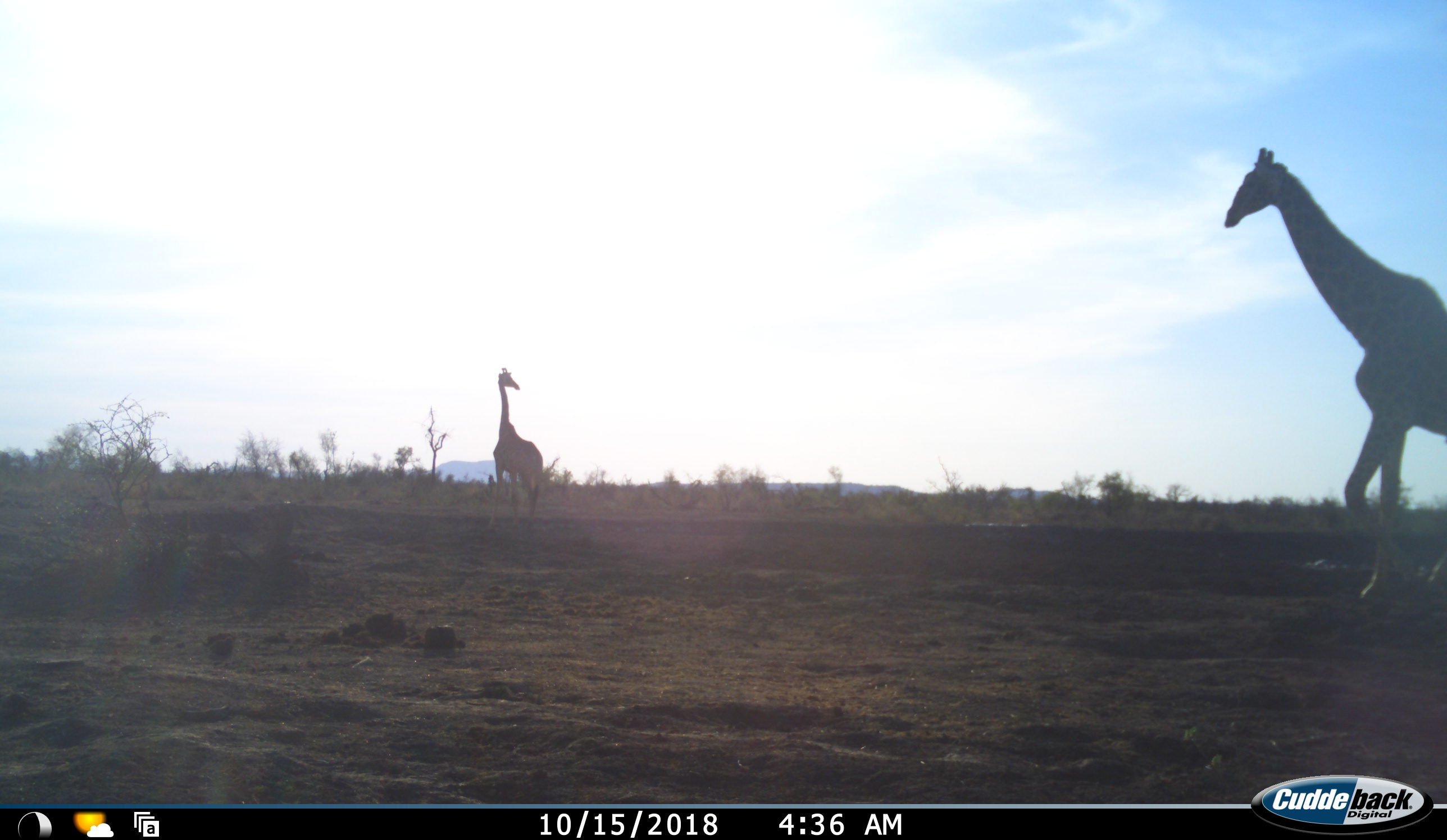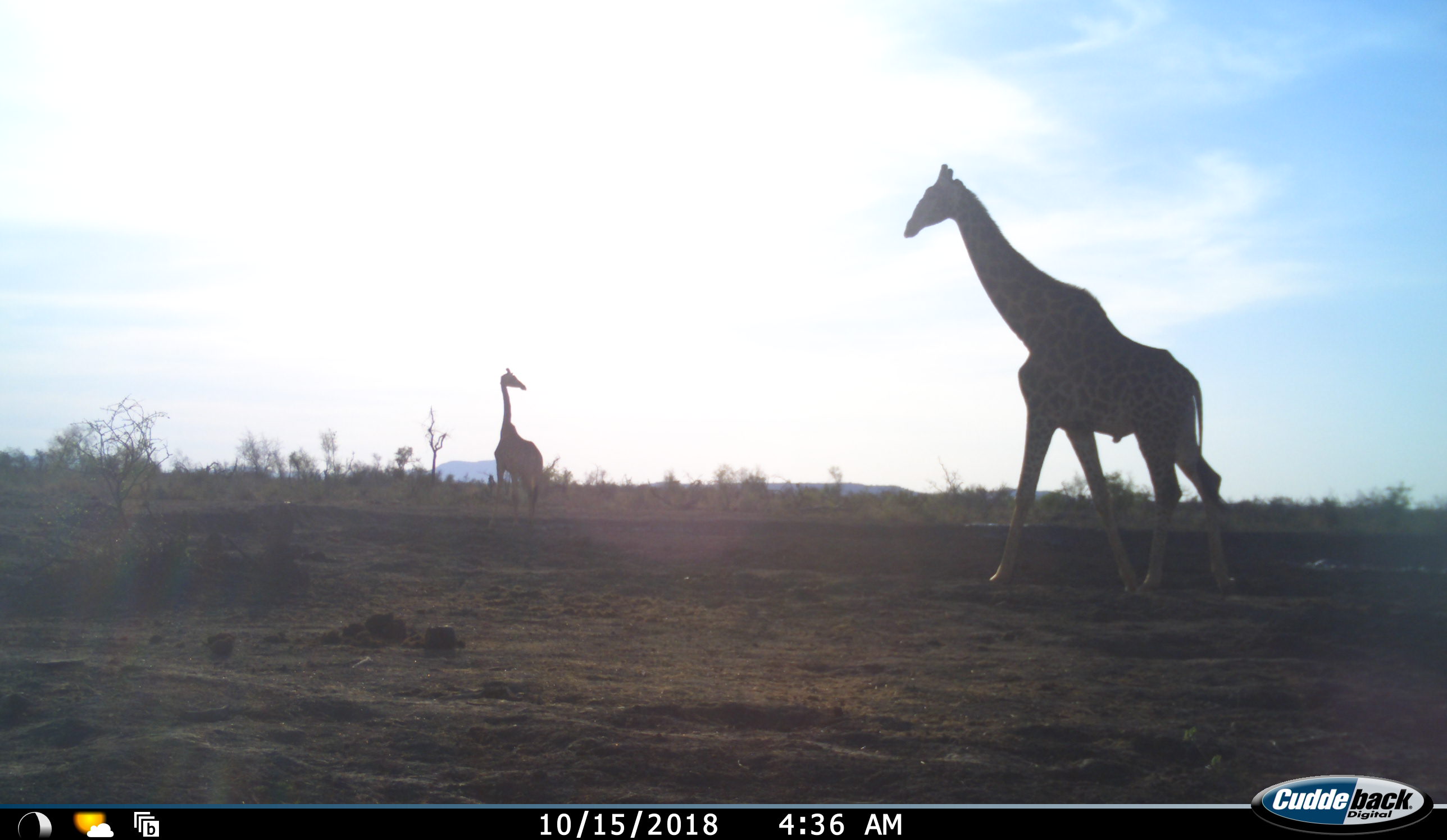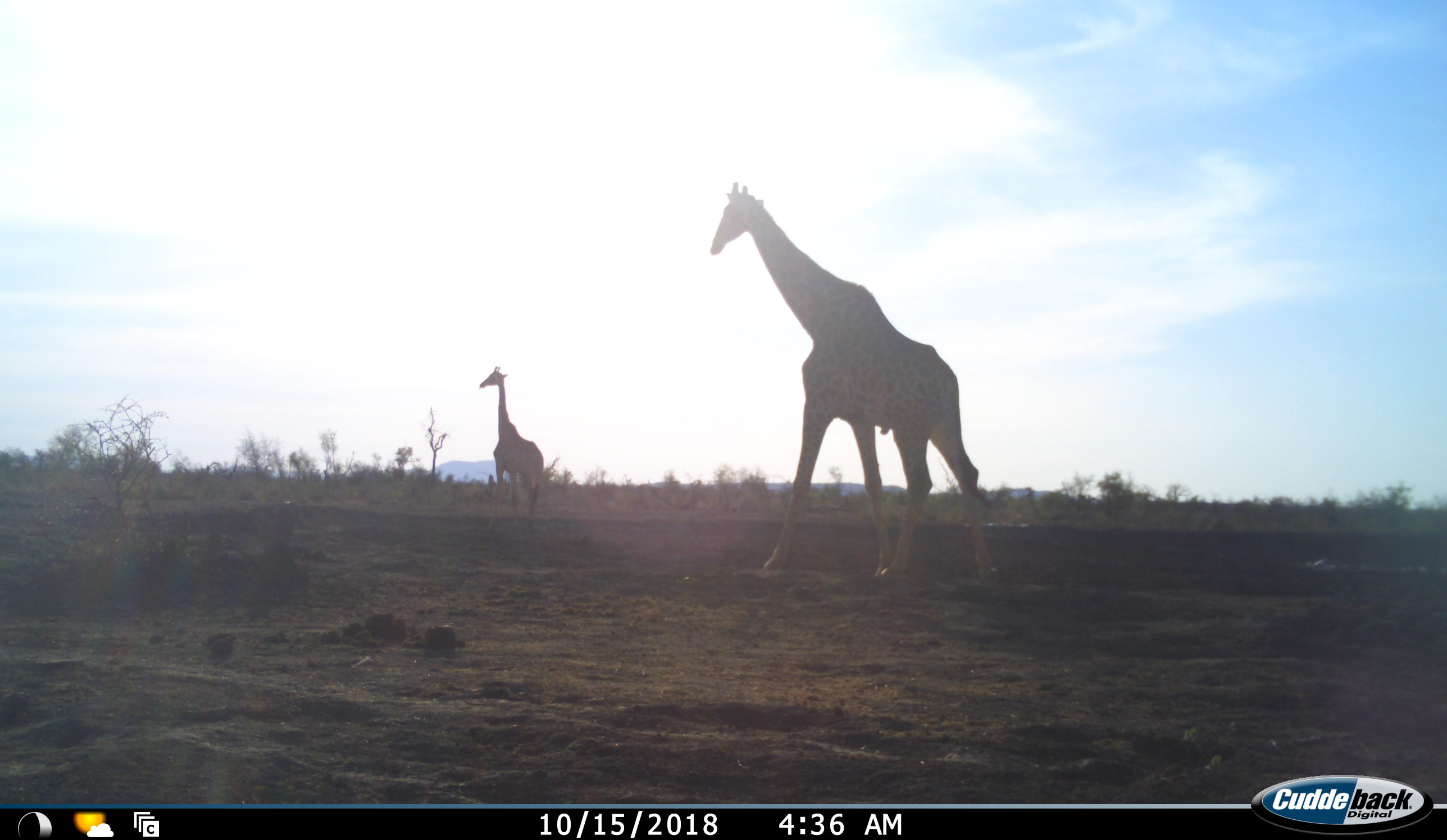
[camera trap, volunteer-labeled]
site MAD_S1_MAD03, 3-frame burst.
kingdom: Animalia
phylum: Chordata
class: Mammalia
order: Artiodactyla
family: Giraffidae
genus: Giraffa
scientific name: Giraffa camelopardalis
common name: giraffe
Giraffe (Giraffa camelopardalis), count 2. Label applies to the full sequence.